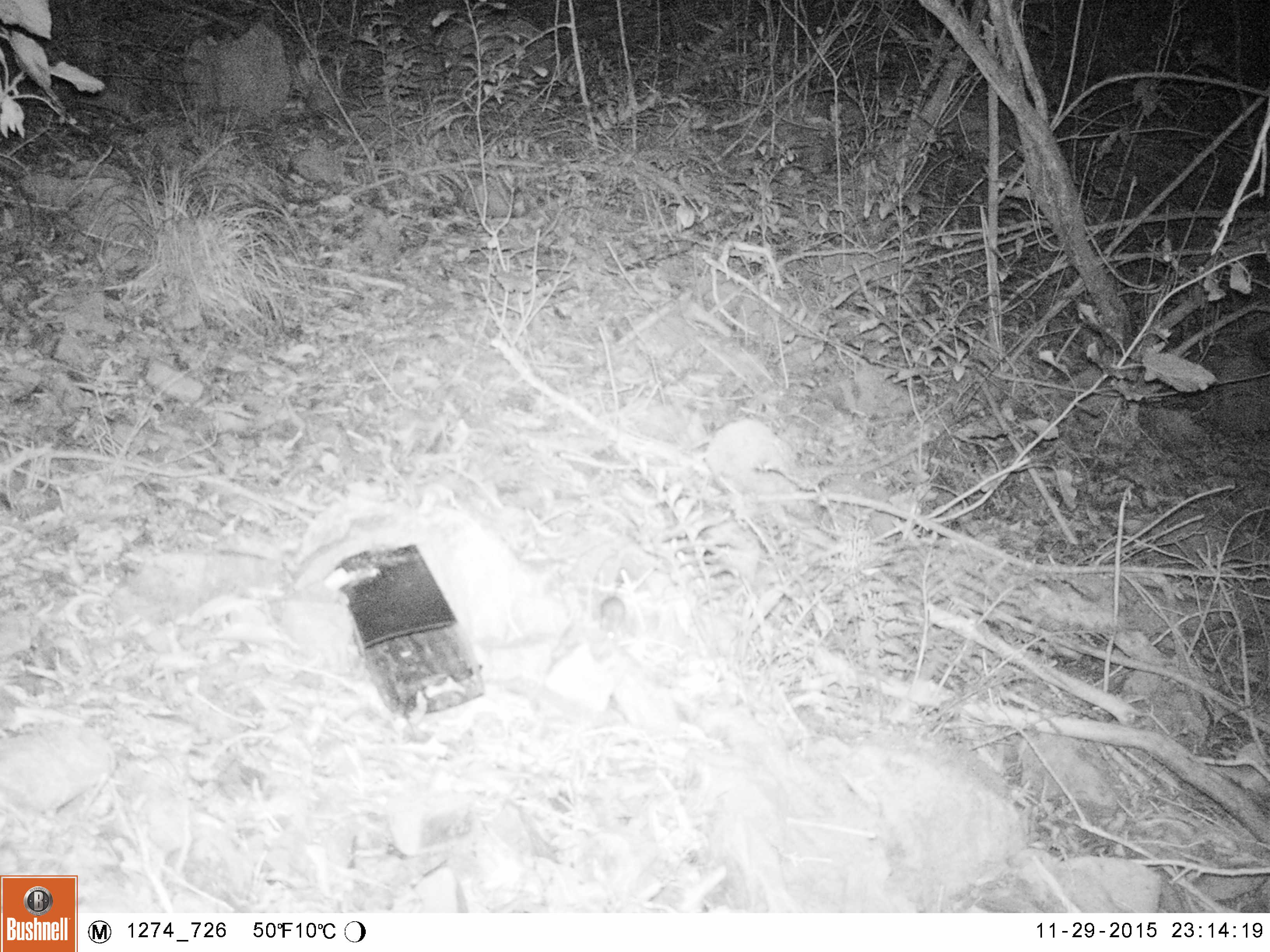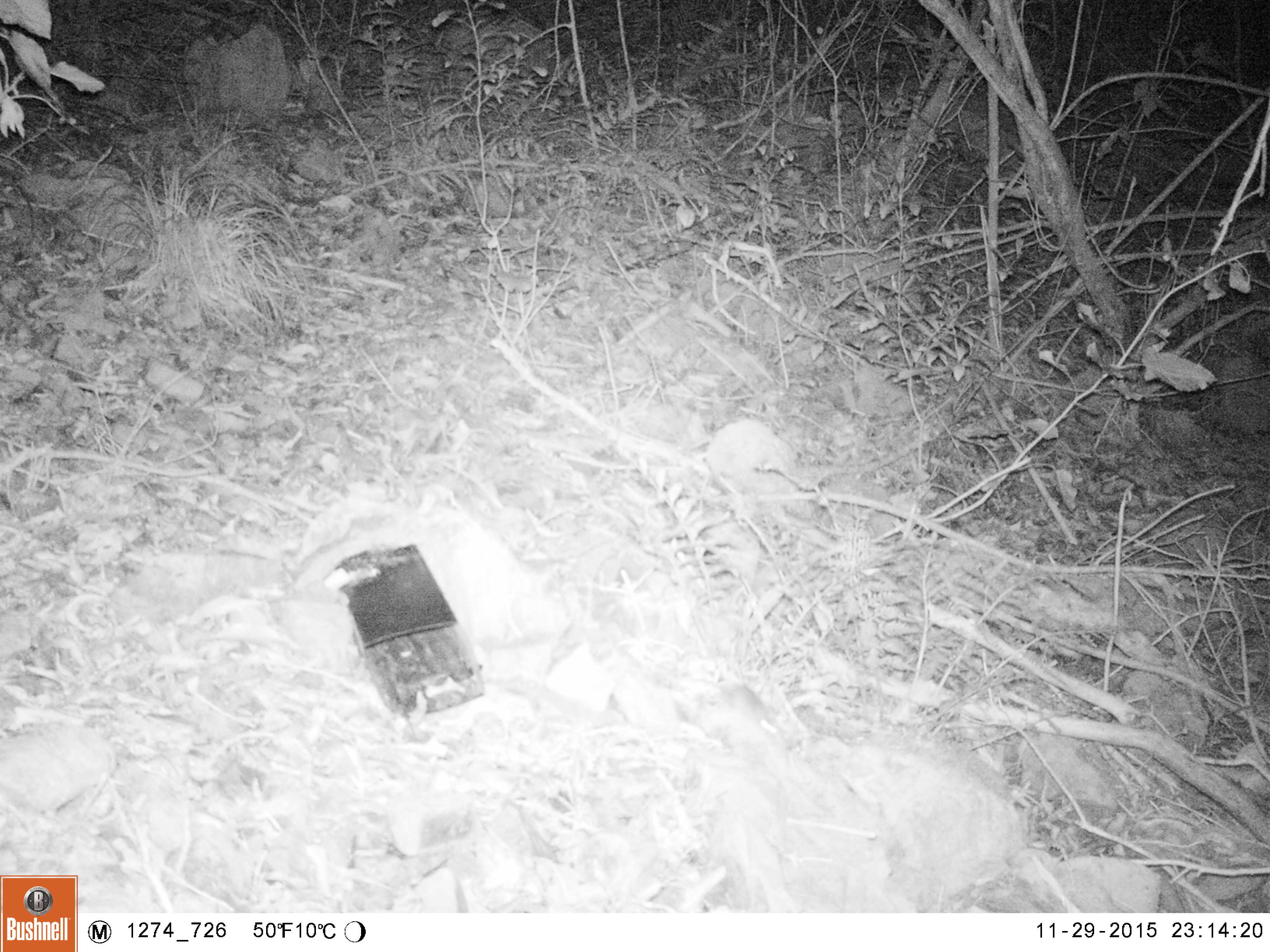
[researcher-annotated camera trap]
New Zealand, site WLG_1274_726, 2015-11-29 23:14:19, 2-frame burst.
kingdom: Animalia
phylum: Chordata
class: Mammalia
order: Rodentia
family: Muridae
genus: Mus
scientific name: Mus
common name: mouse